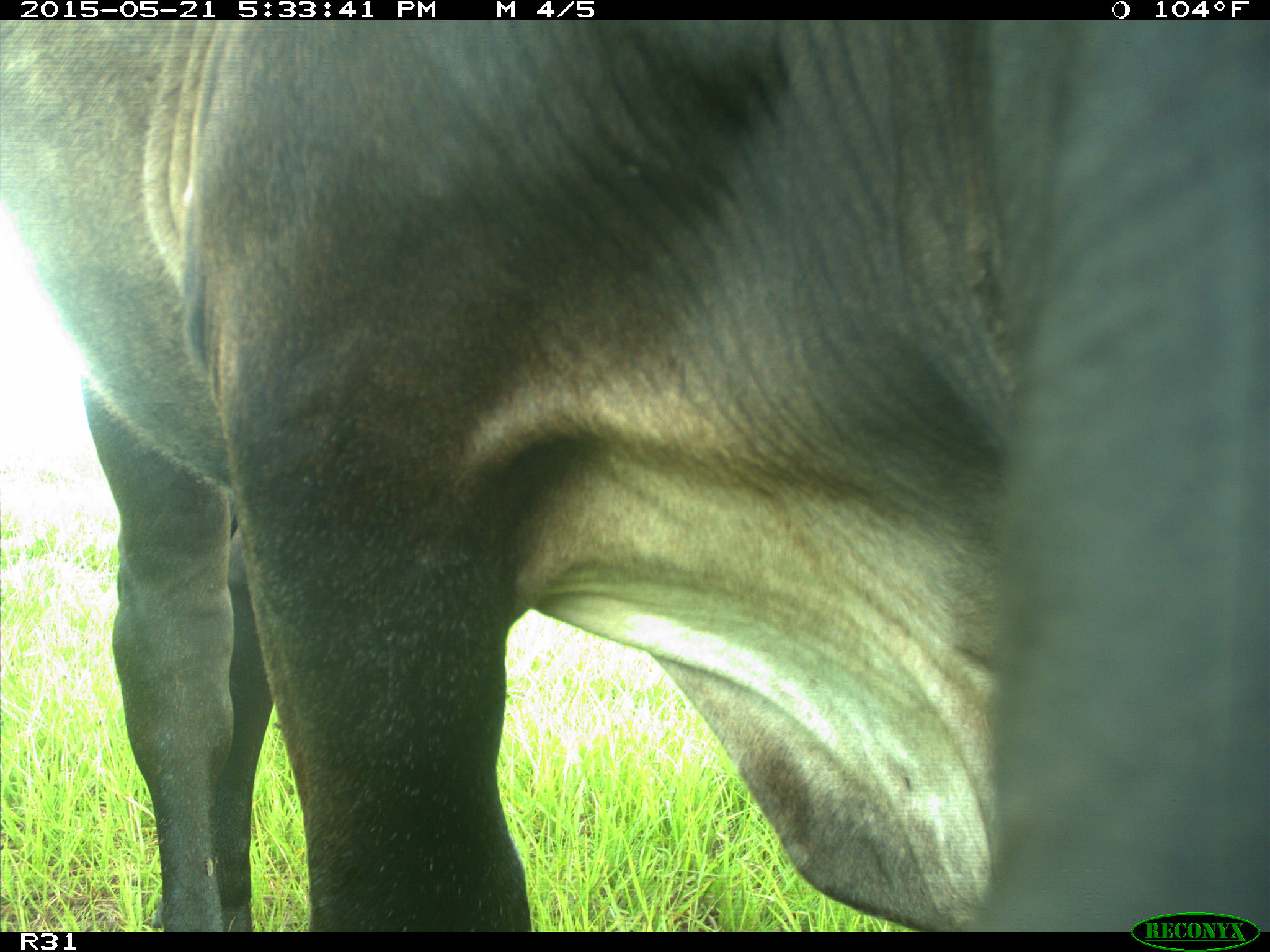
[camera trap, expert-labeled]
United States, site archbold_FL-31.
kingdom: Animalia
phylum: Chordata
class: Mammalia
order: Artiodactyla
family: Bovidae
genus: Bos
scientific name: Bos taurus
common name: domestic cow